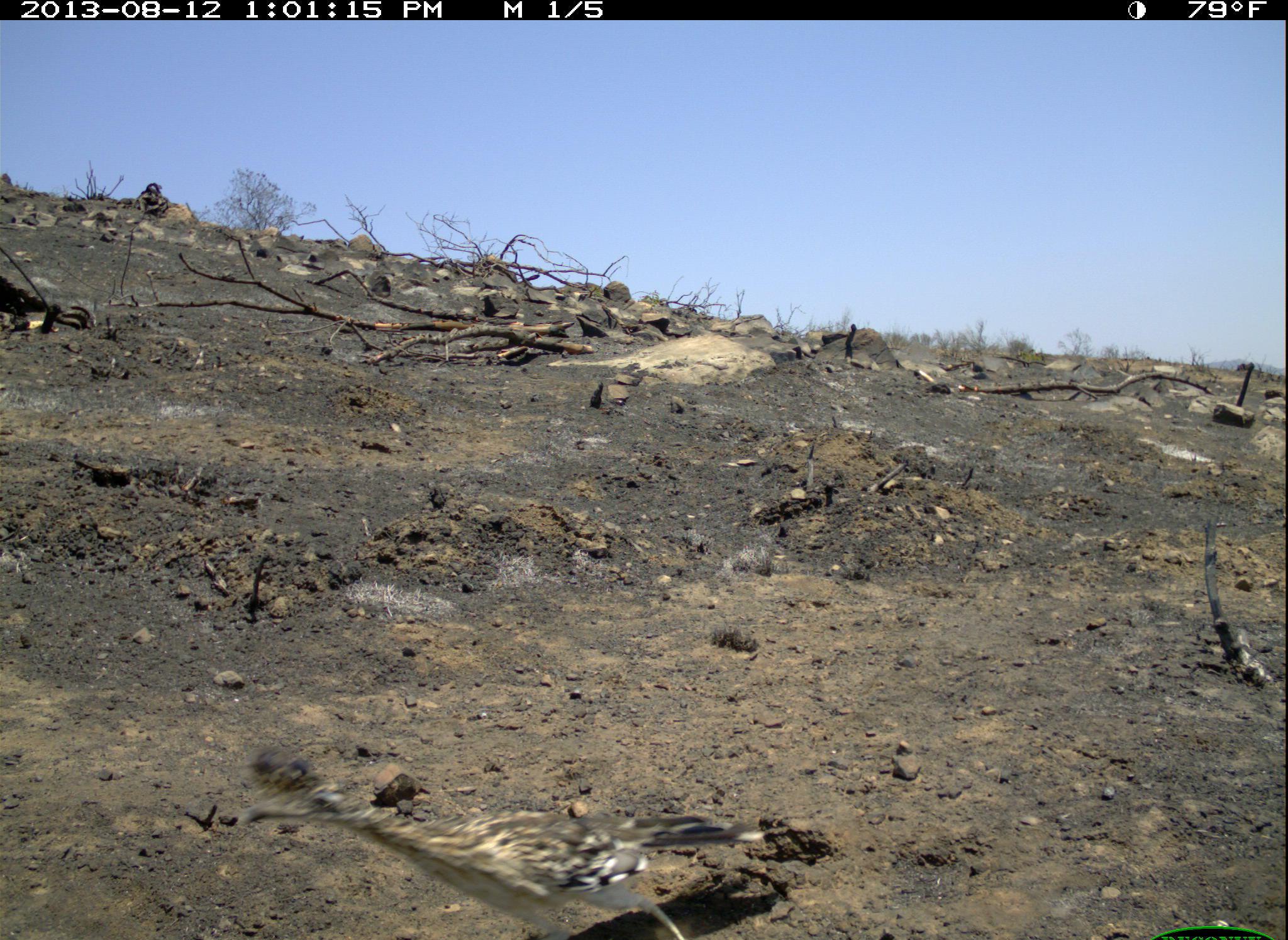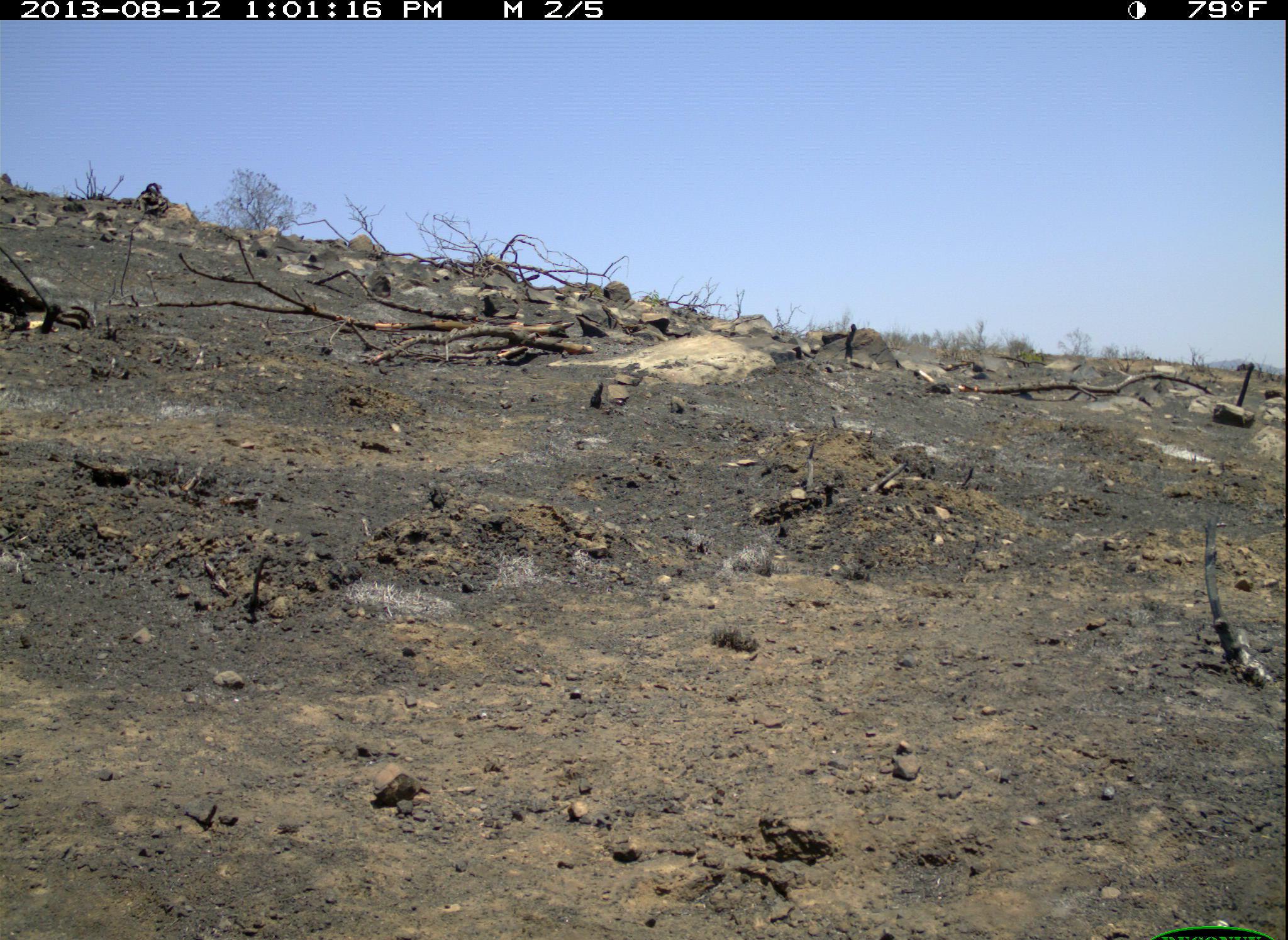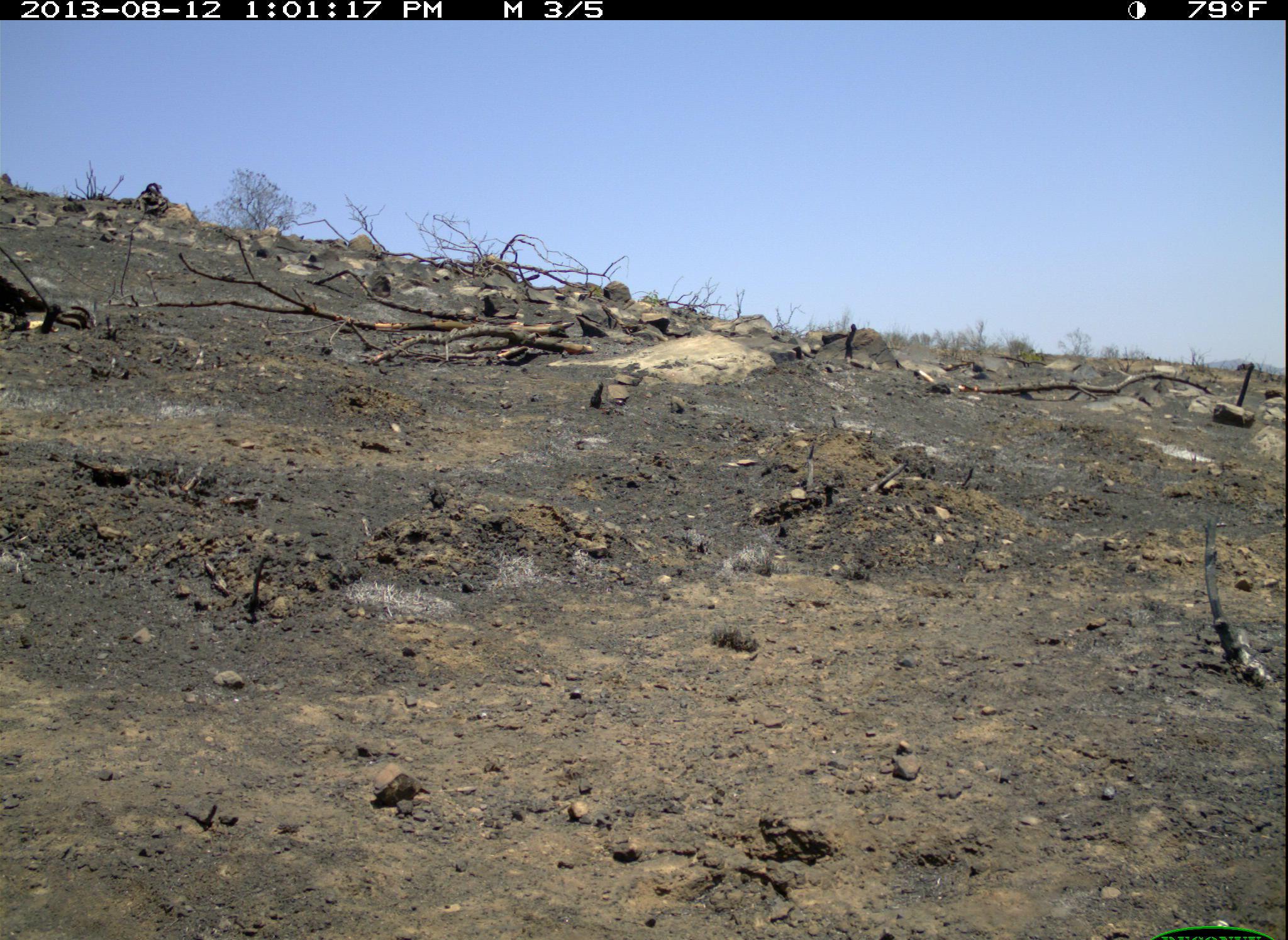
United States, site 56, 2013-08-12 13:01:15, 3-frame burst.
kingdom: Animalia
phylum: Chordata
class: Aves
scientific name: Aves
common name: bird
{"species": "bird (Aves)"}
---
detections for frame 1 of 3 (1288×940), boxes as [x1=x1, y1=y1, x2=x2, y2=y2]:
bird: [x1=232, y1=778, x2=790, y2=940]